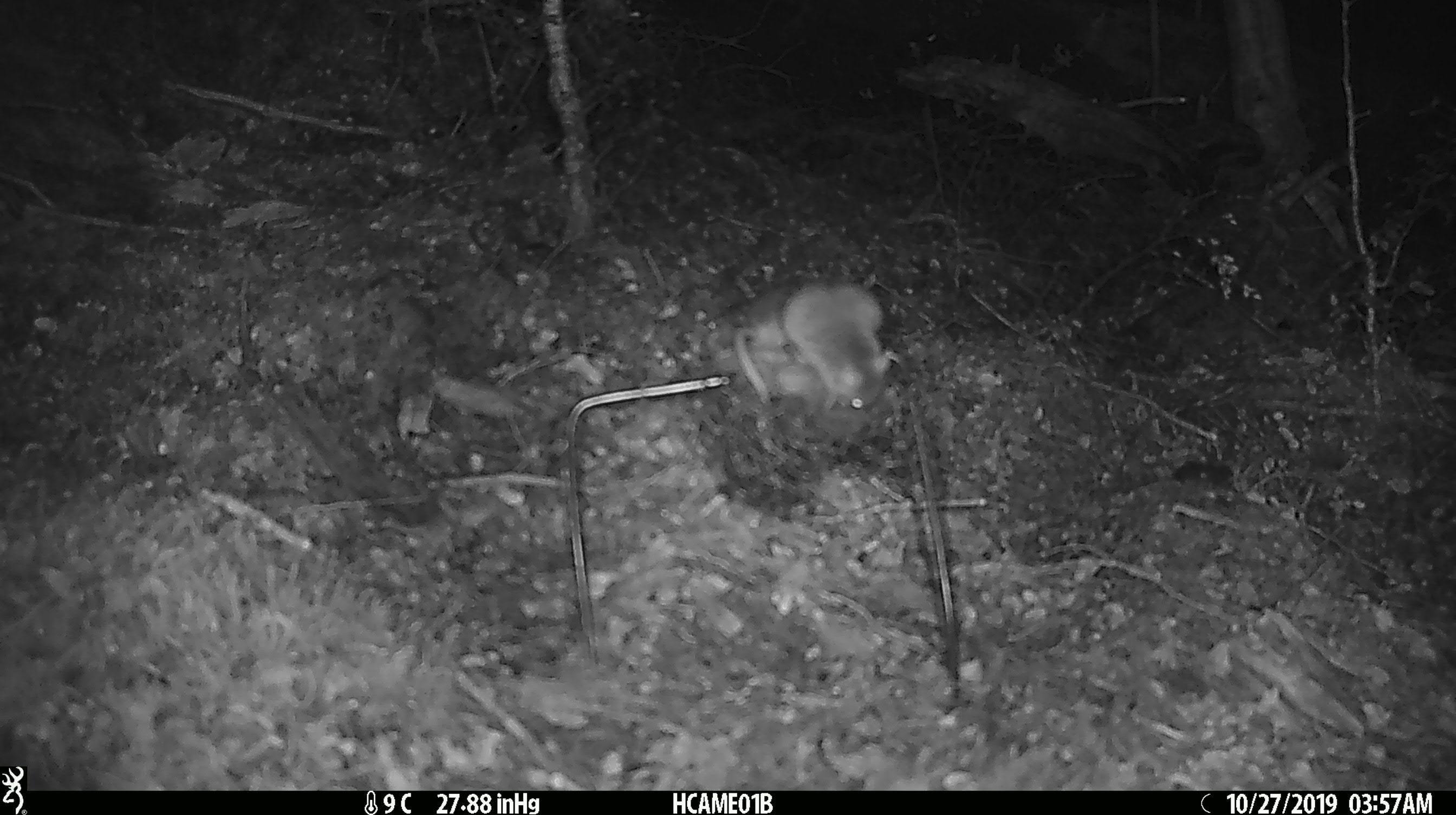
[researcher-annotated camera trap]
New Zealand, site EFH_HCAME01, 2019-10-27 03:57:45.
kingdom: Animalia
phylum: Chordata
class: Mammalia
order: Rodentia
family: Muridae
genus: Mus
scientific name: Mus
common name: mouse